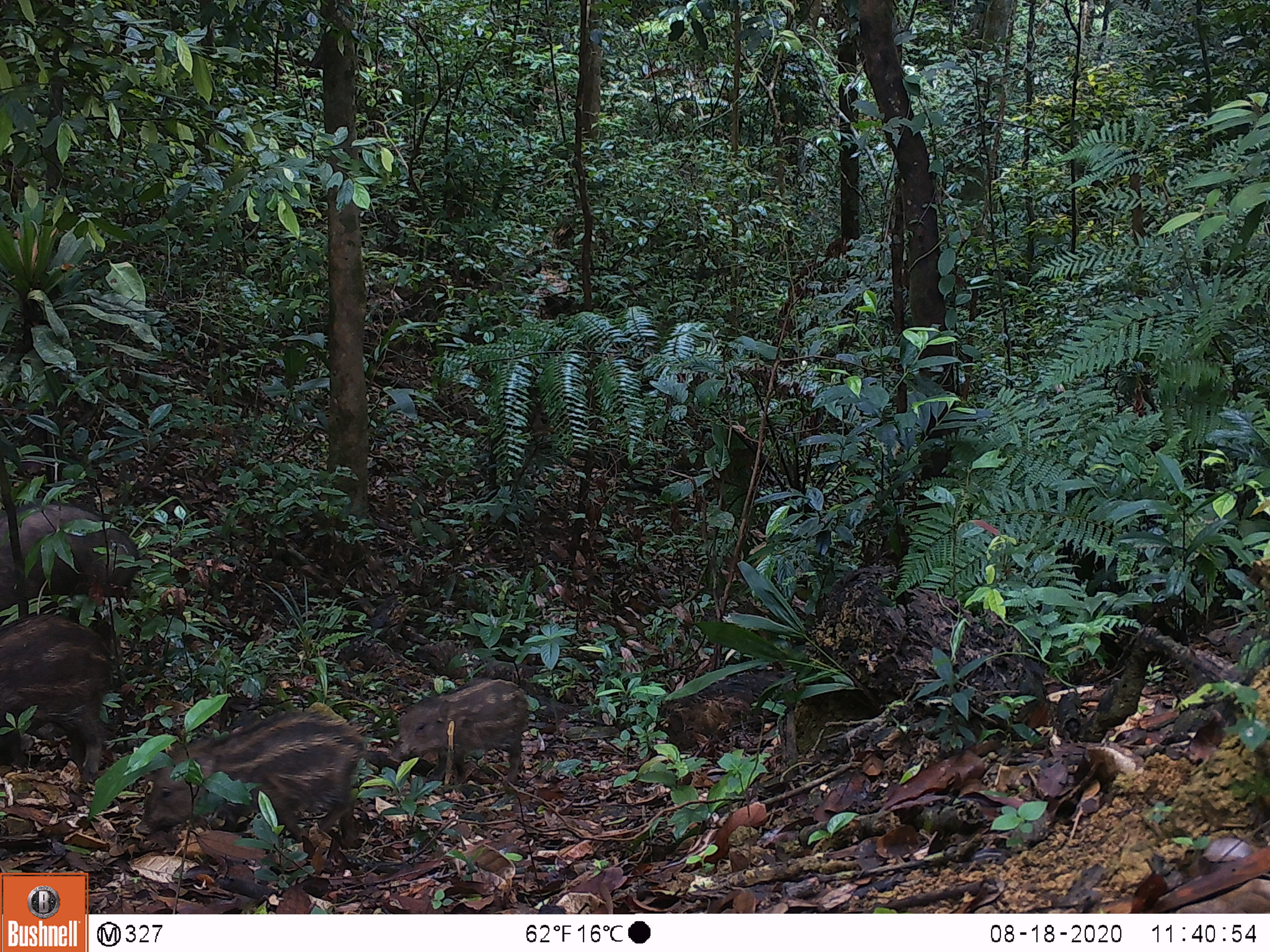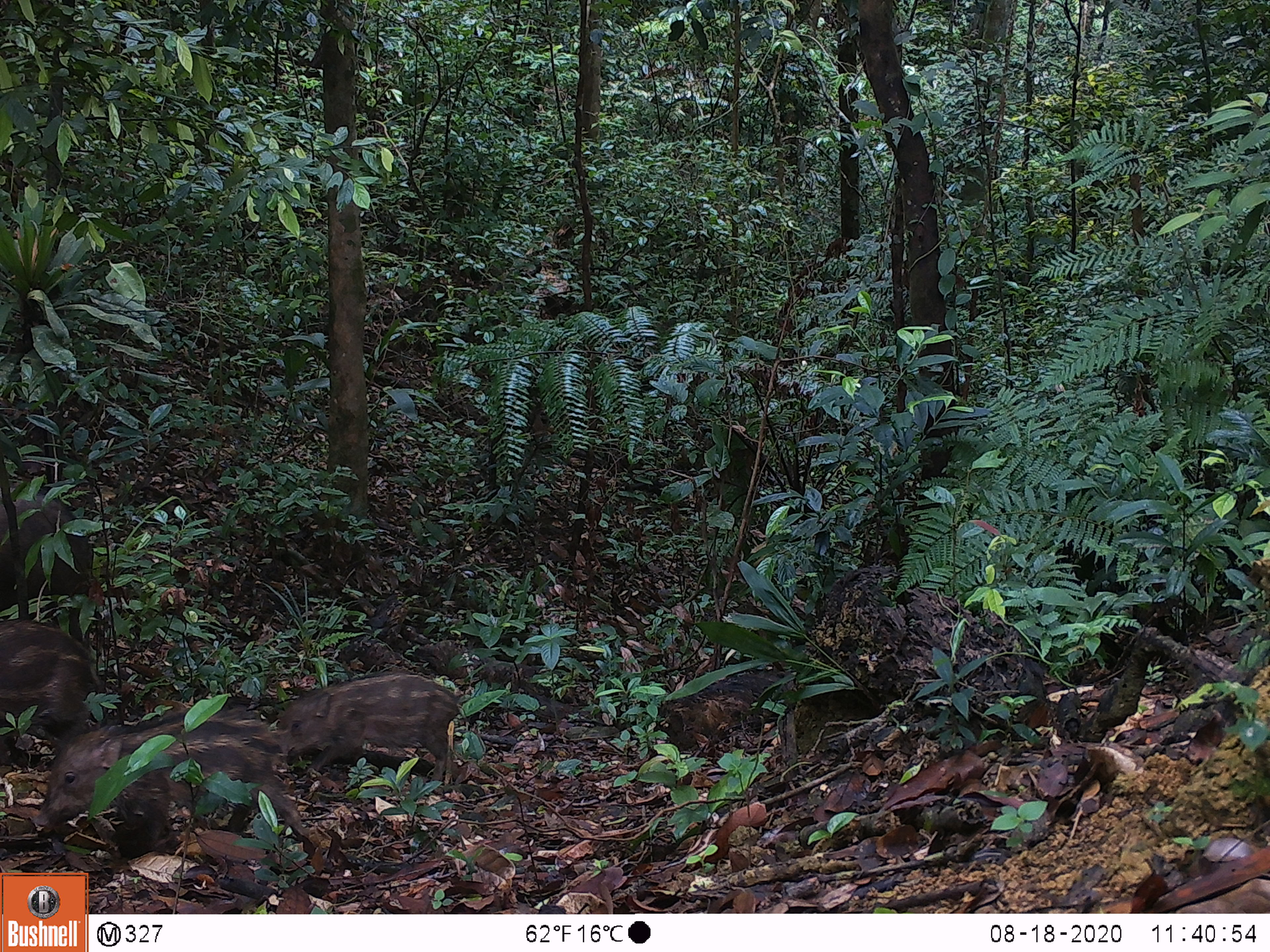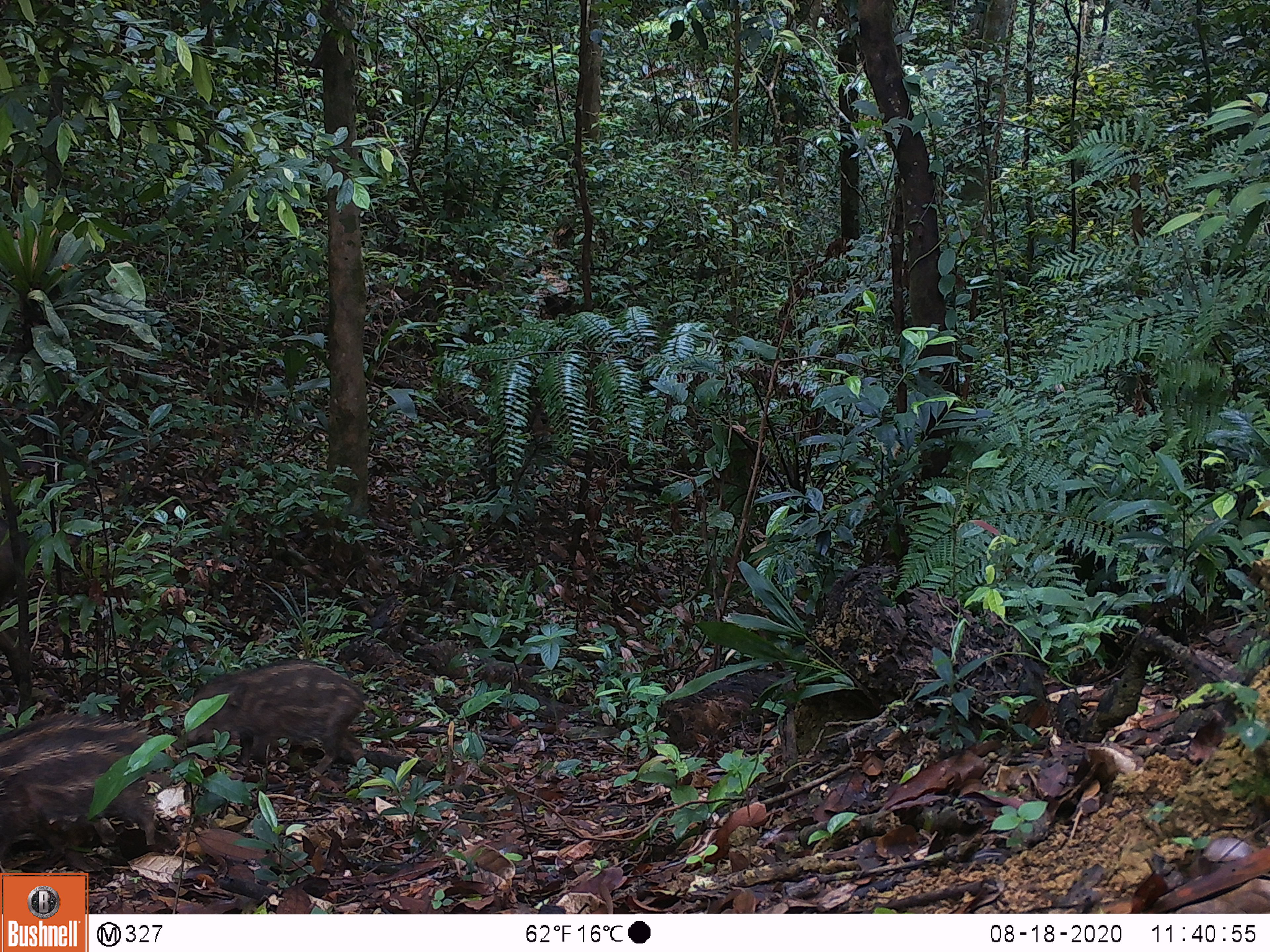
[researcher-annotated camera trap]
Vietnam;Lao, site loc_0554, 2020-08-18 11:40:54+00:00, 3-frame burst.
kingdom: Animalia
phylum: Chordata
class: Mammalia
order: Artiodactyla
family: Suidae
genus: Sus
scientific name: Sus scrofa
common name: eurasian wild pig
Eurasian wild pig (Sus scrofa). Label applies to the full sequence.